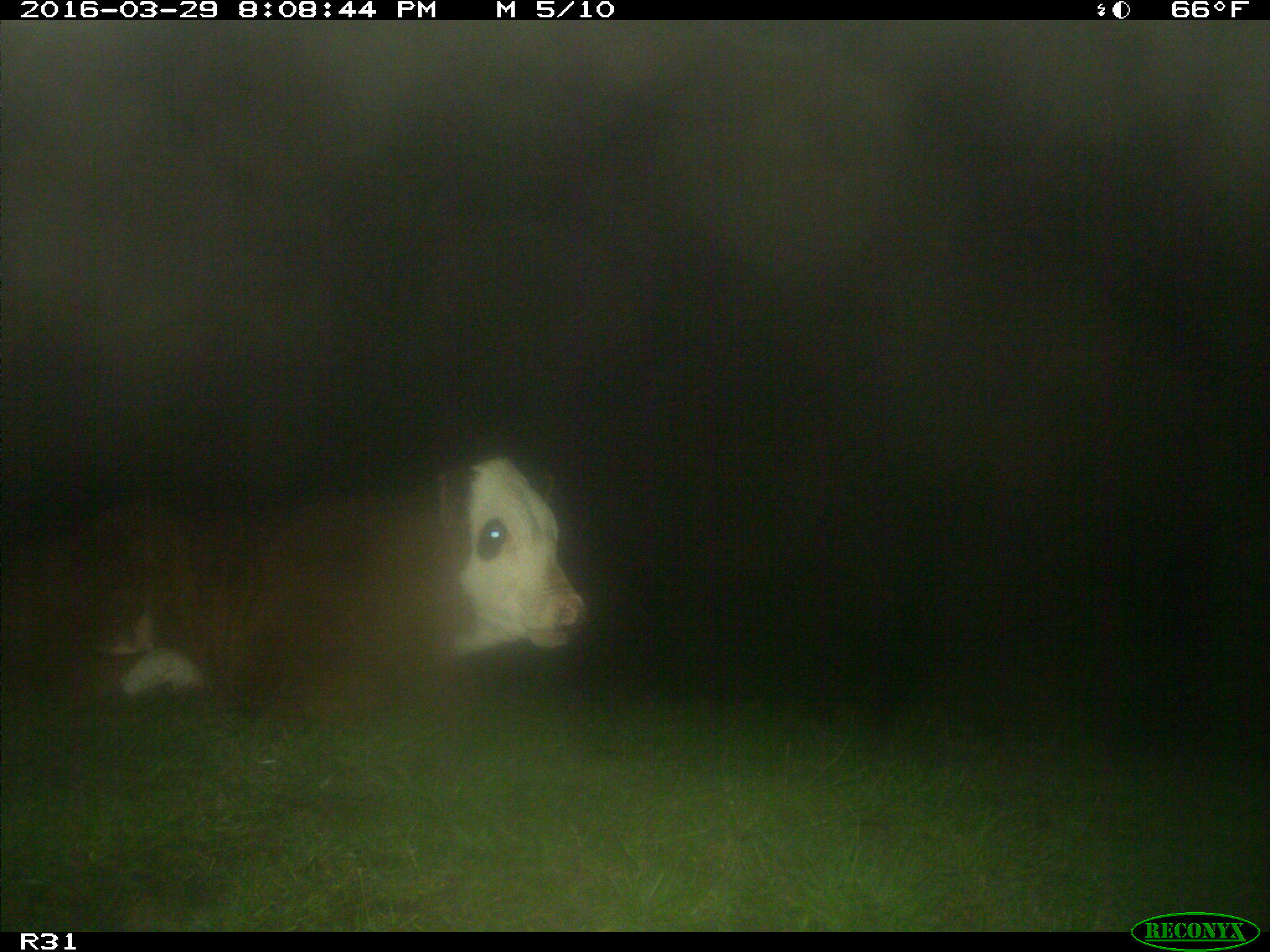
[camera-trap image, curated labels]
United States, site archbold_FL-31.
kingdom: Animalia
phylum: Chordata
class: Mammalia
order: Artiodactyla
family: Bovidae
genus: Bos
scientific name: Bos taurus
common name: domestic cow